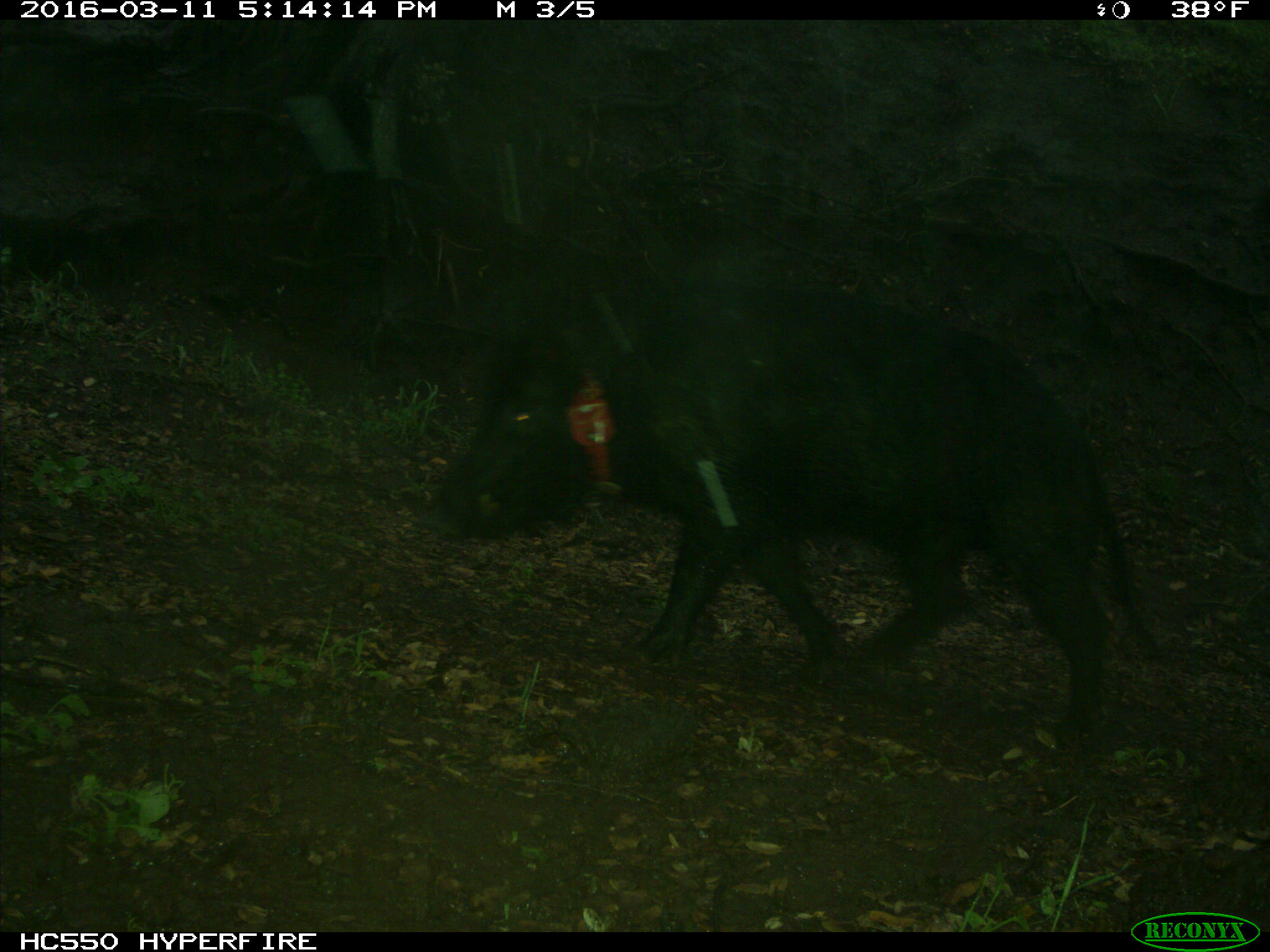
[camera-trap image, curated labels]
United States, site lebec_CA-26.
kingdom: Animalia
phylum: Chordata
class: Mammalia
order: Artiodactyla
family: Suidae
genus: Sus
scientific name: Sus scrofa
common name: wild boar